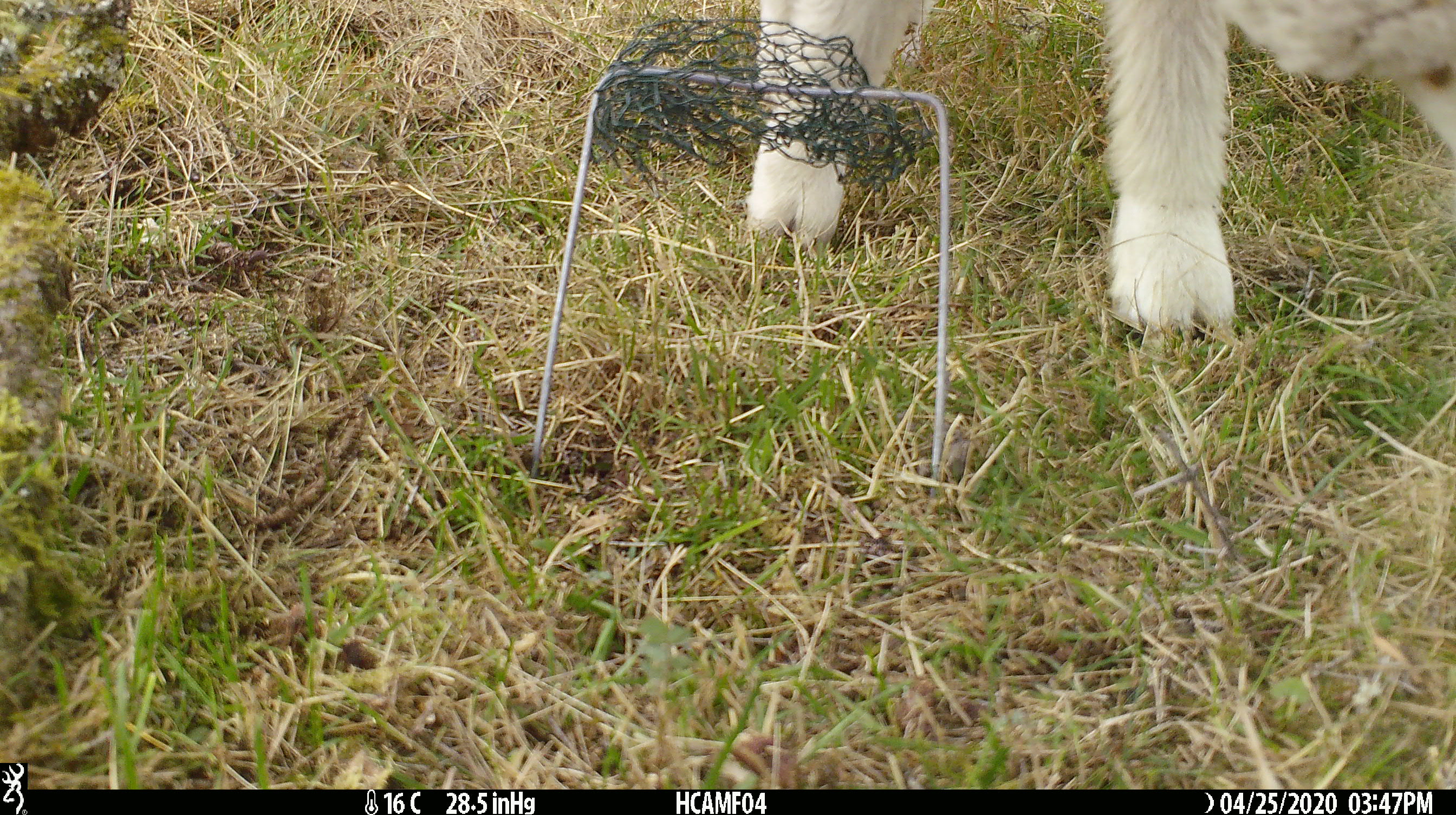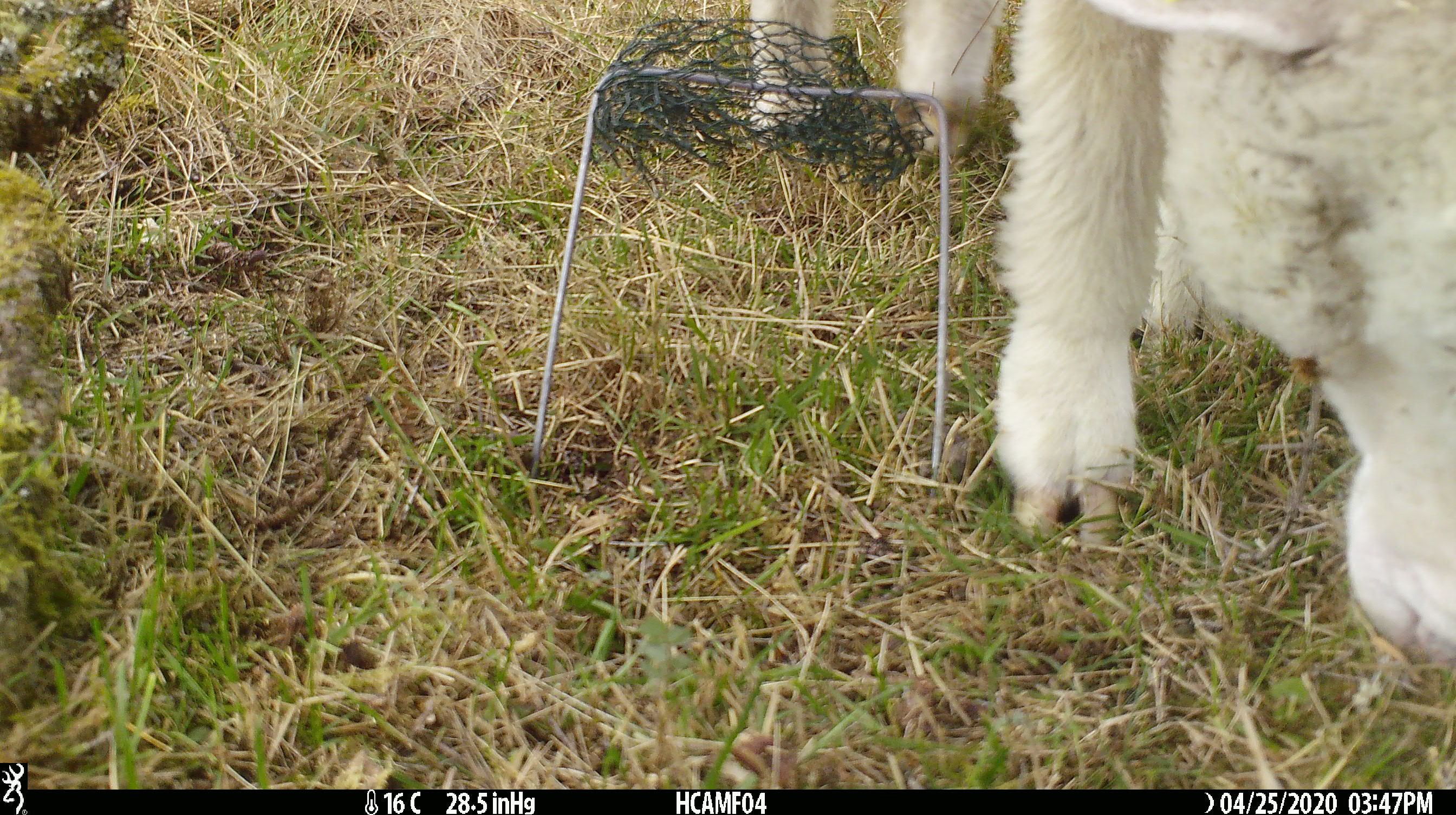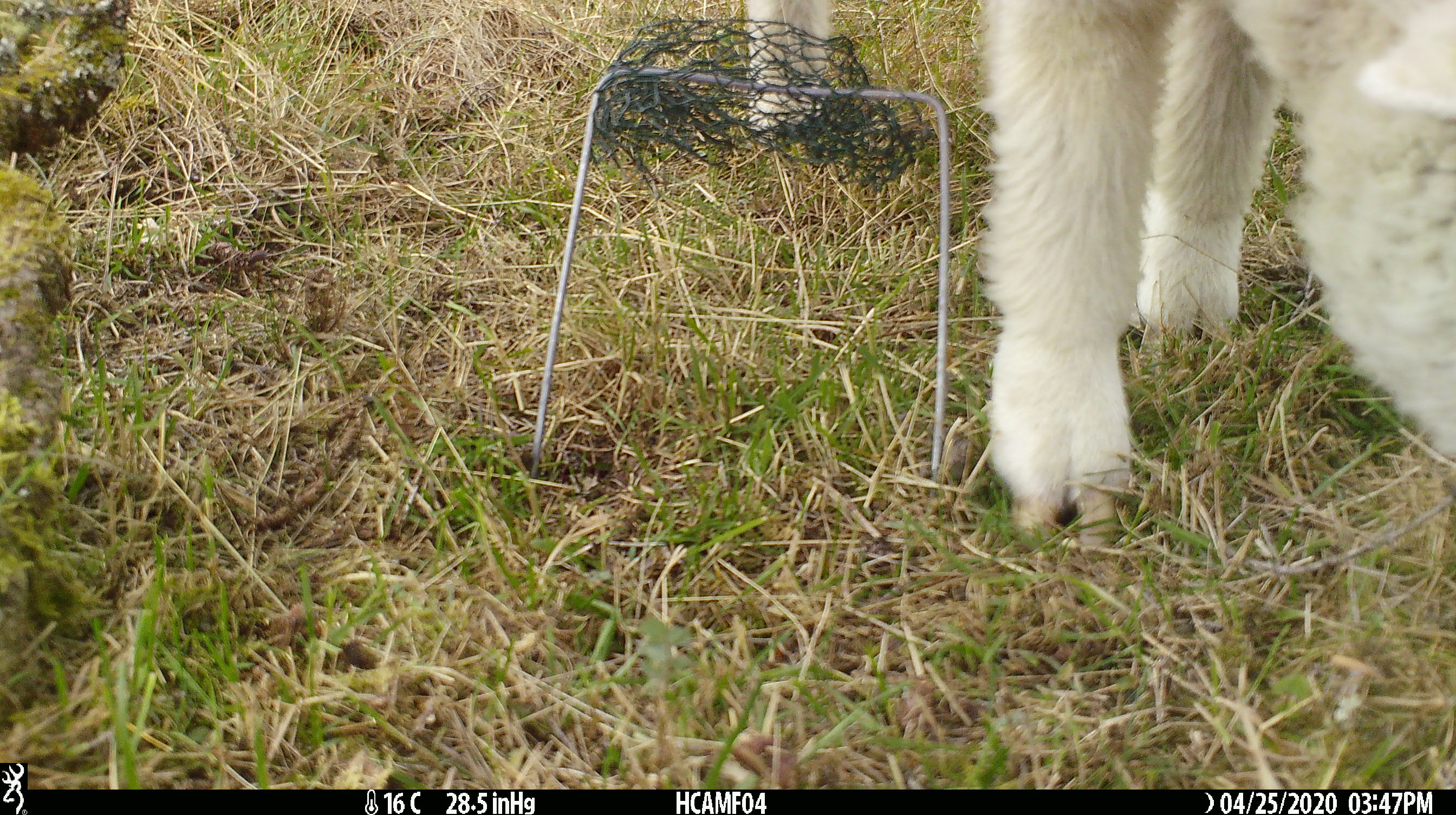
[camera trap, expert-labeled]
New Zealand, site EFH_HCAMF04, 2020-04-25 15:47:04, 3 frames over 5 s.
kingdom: Animalia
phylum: Chordata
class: Mammalia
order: Artiodactyla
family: Bovidae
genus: Ovis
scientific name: Ovis aries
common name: domestic sheep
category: sheep